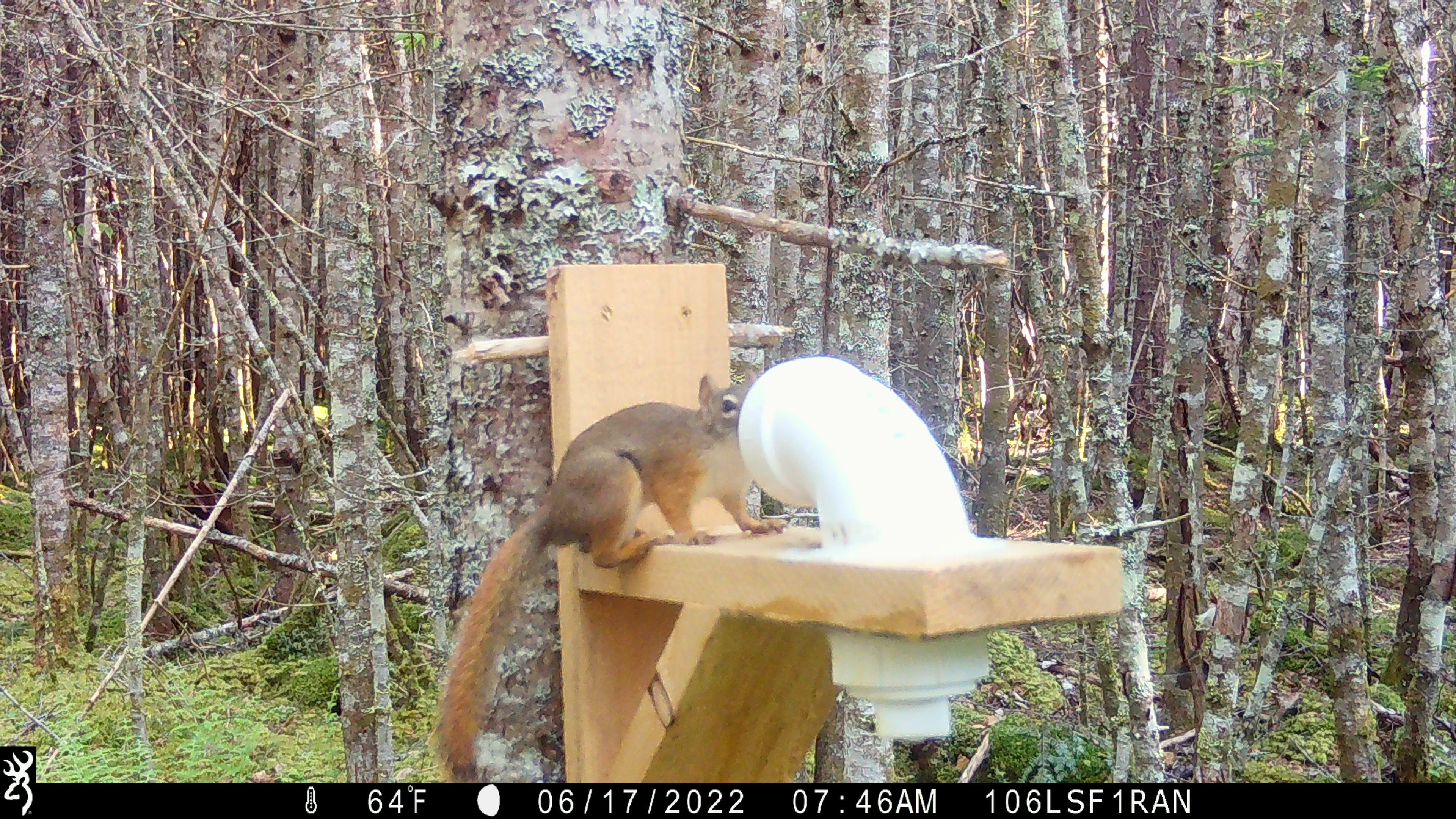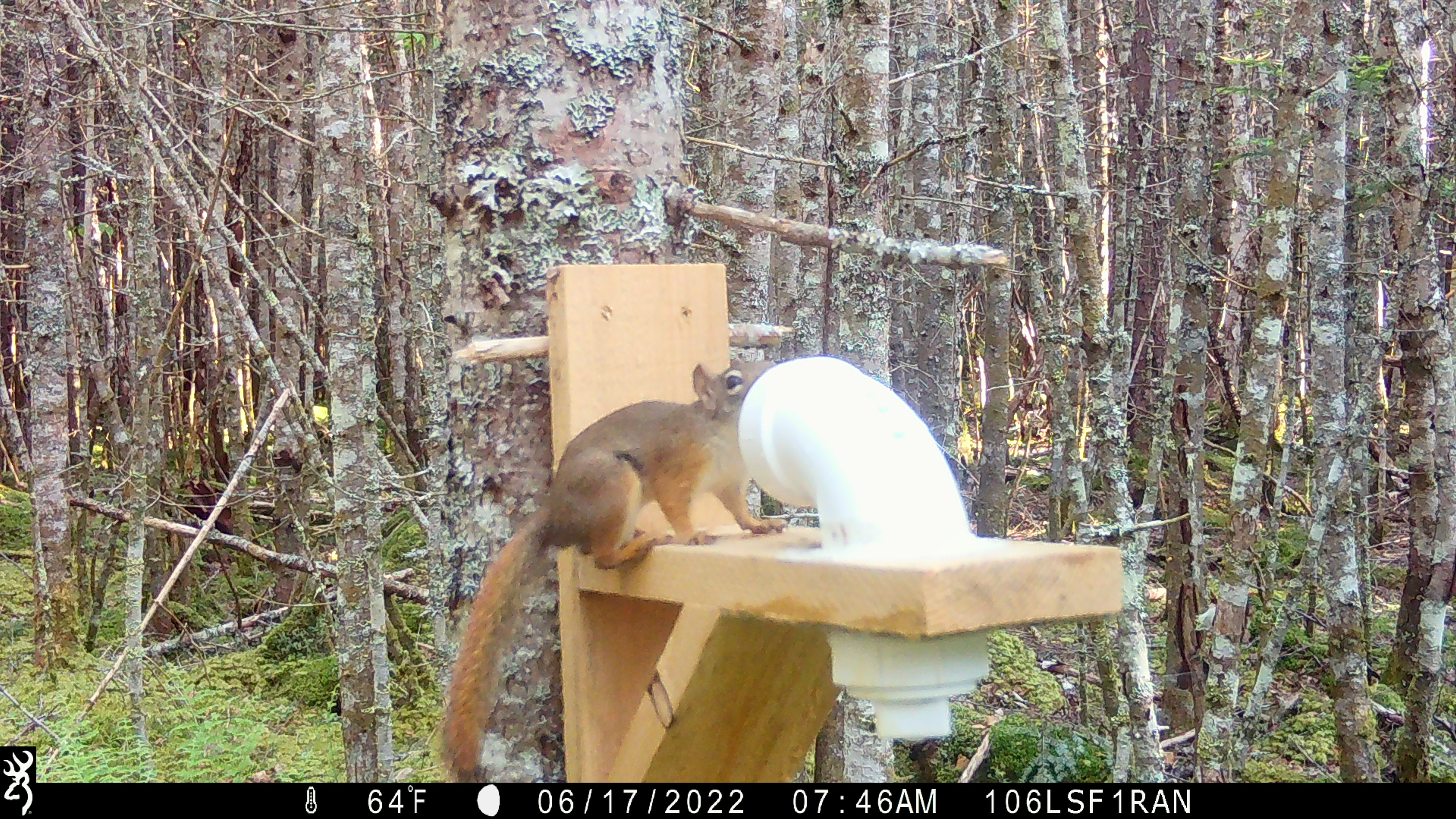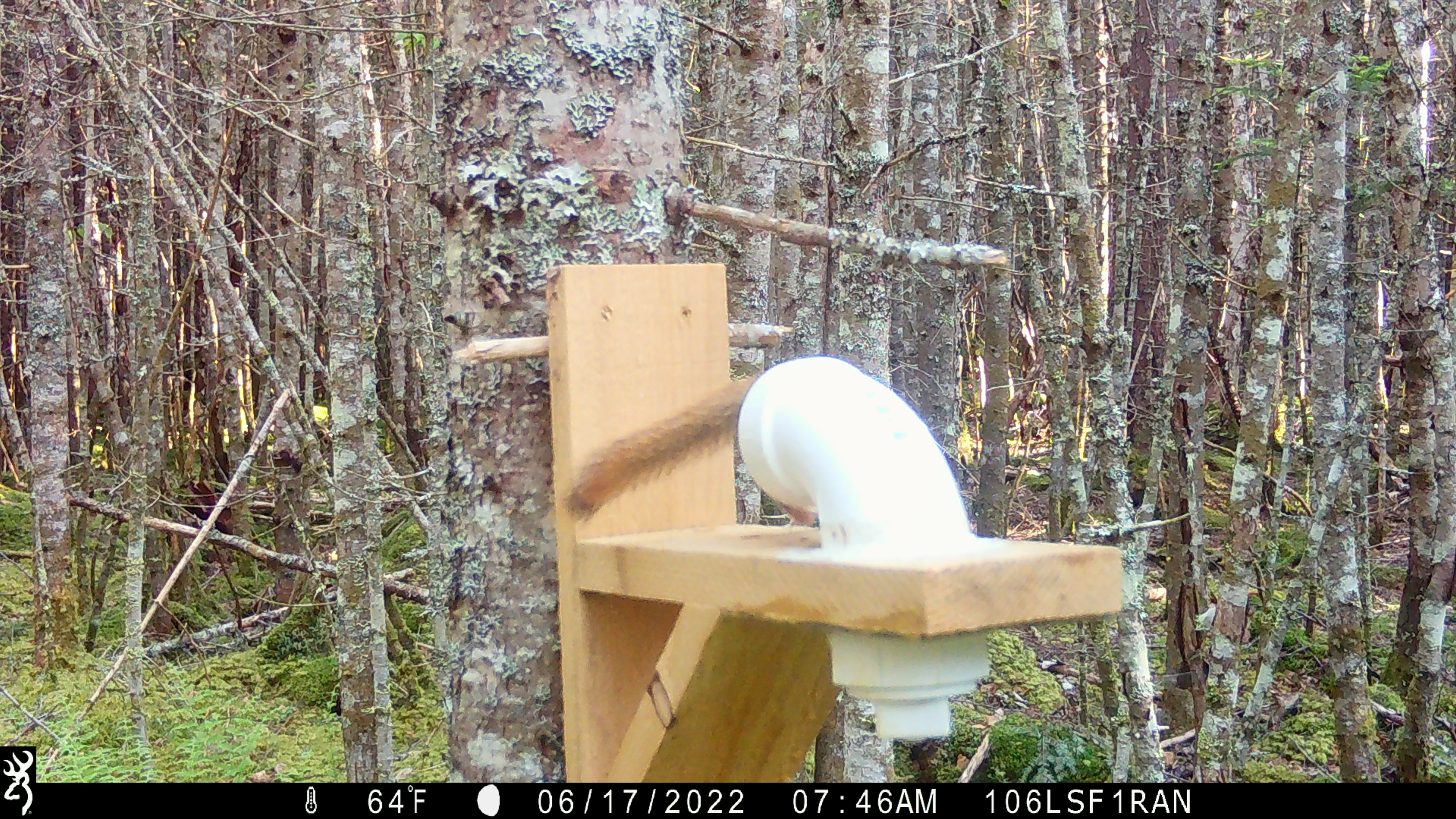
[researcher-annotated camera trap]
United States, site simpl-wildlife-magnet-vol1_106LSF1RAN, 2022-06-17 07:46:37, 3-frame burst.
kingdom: Animalia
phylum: Chordata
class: Mammalia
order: Rodentia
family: Sciuridae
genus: Tamiasciurus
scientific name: Tamiasciurus hudsonicus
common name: red squirrel